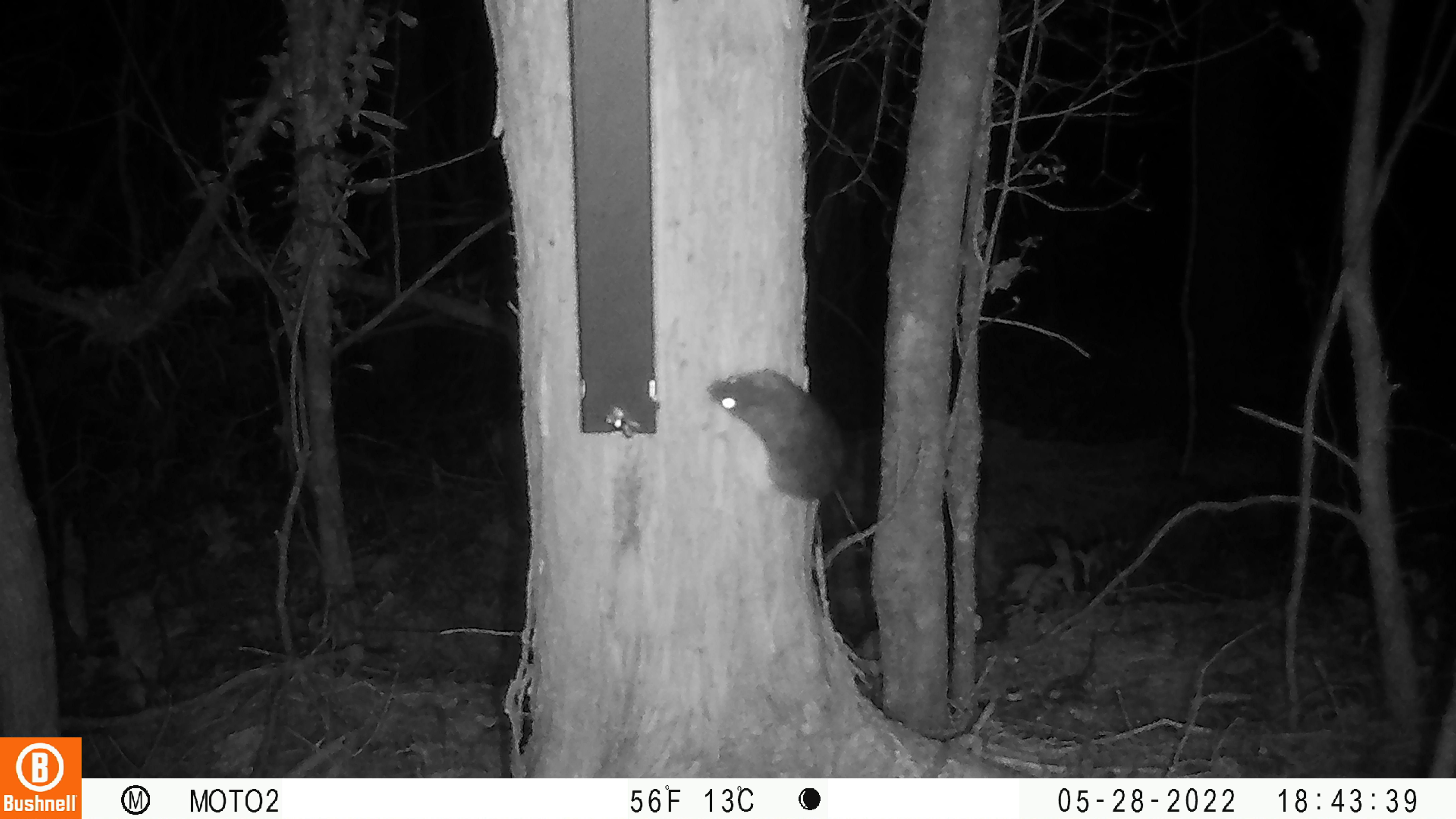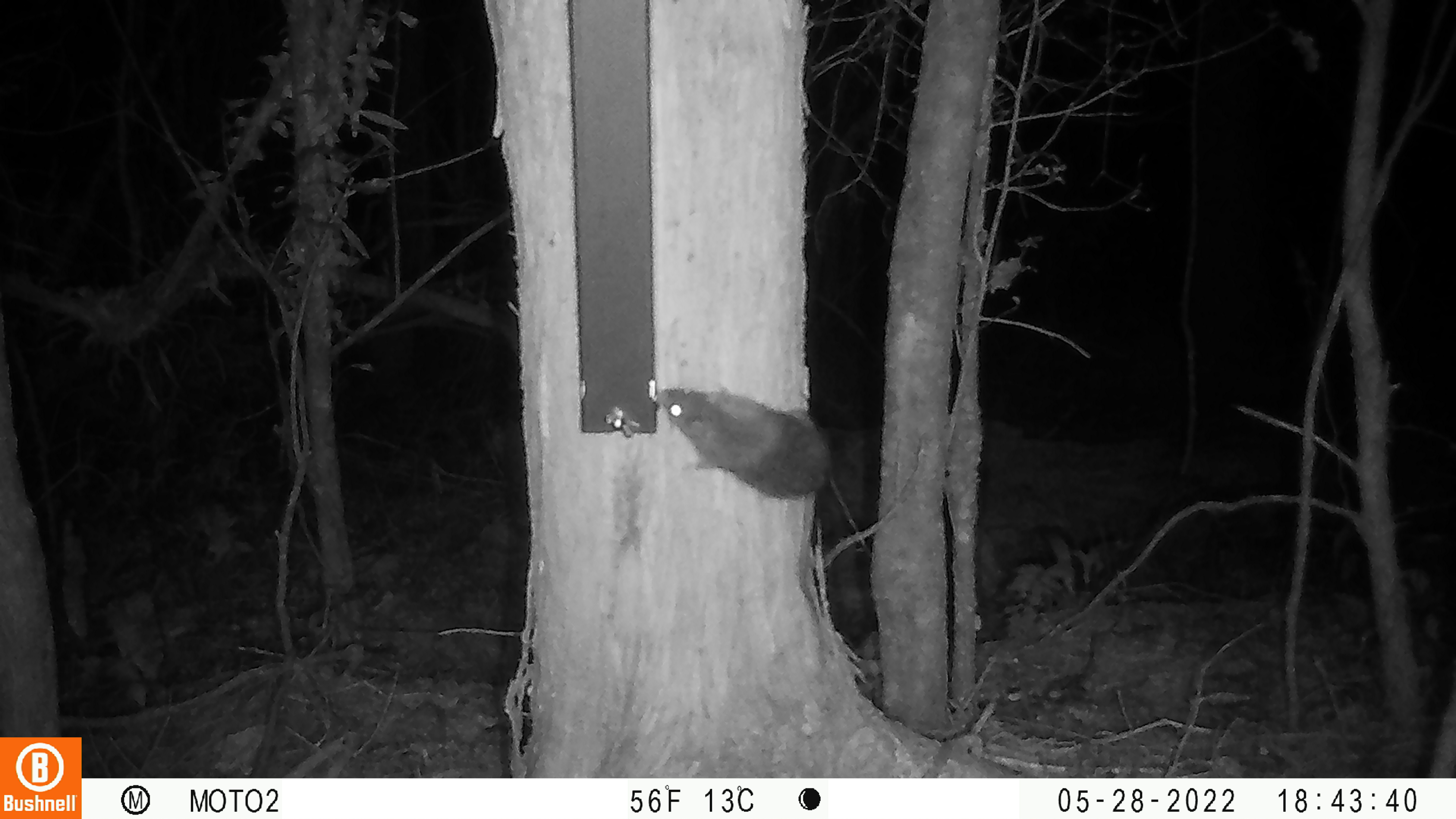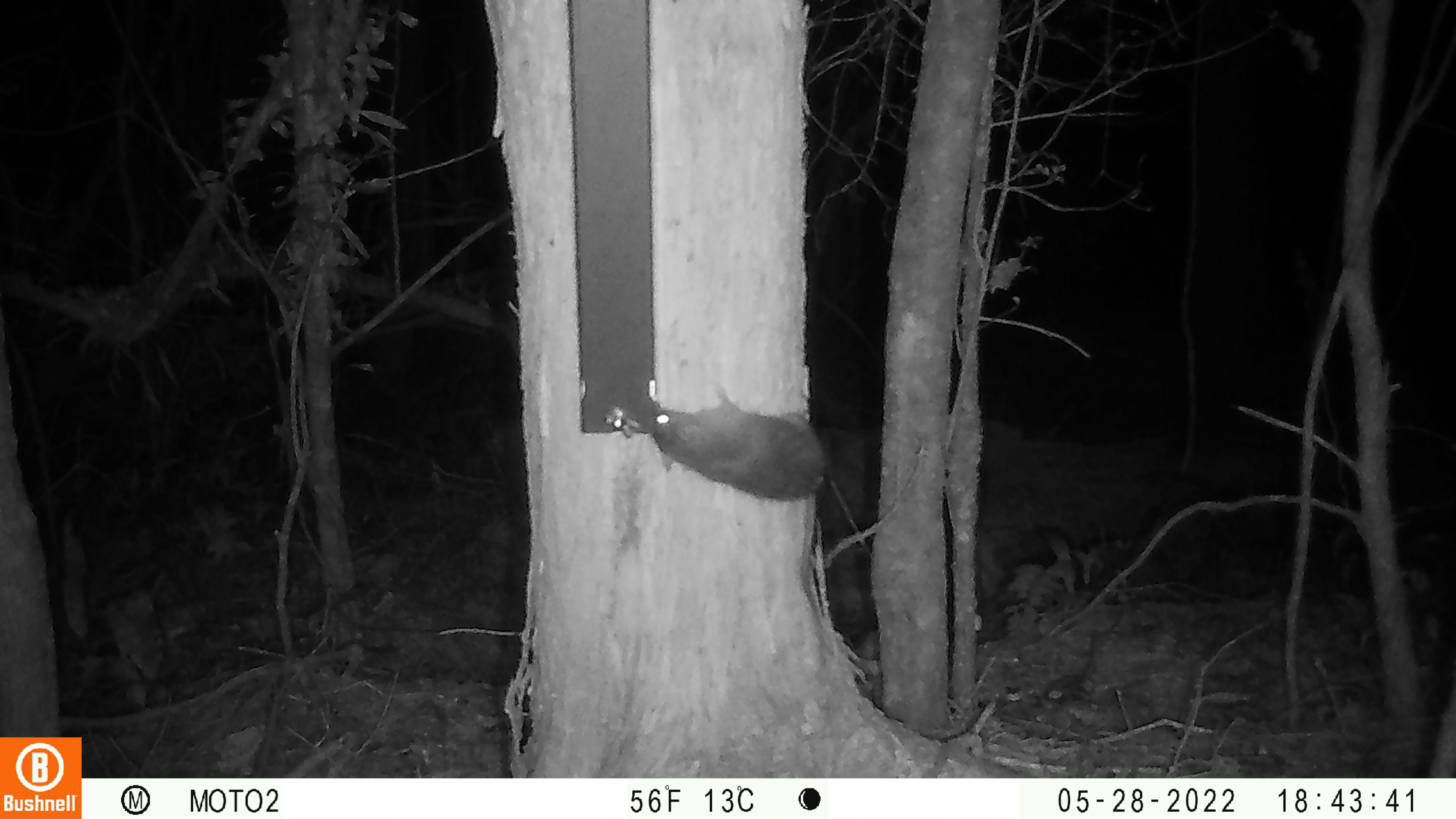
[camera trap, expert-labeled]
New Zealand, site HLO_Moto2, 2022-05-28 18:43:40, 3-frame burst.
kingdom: Animalia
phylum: Chordata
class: Mammalia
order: Rodentia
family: Muridae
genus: Rattus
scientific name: Rattus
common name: rat